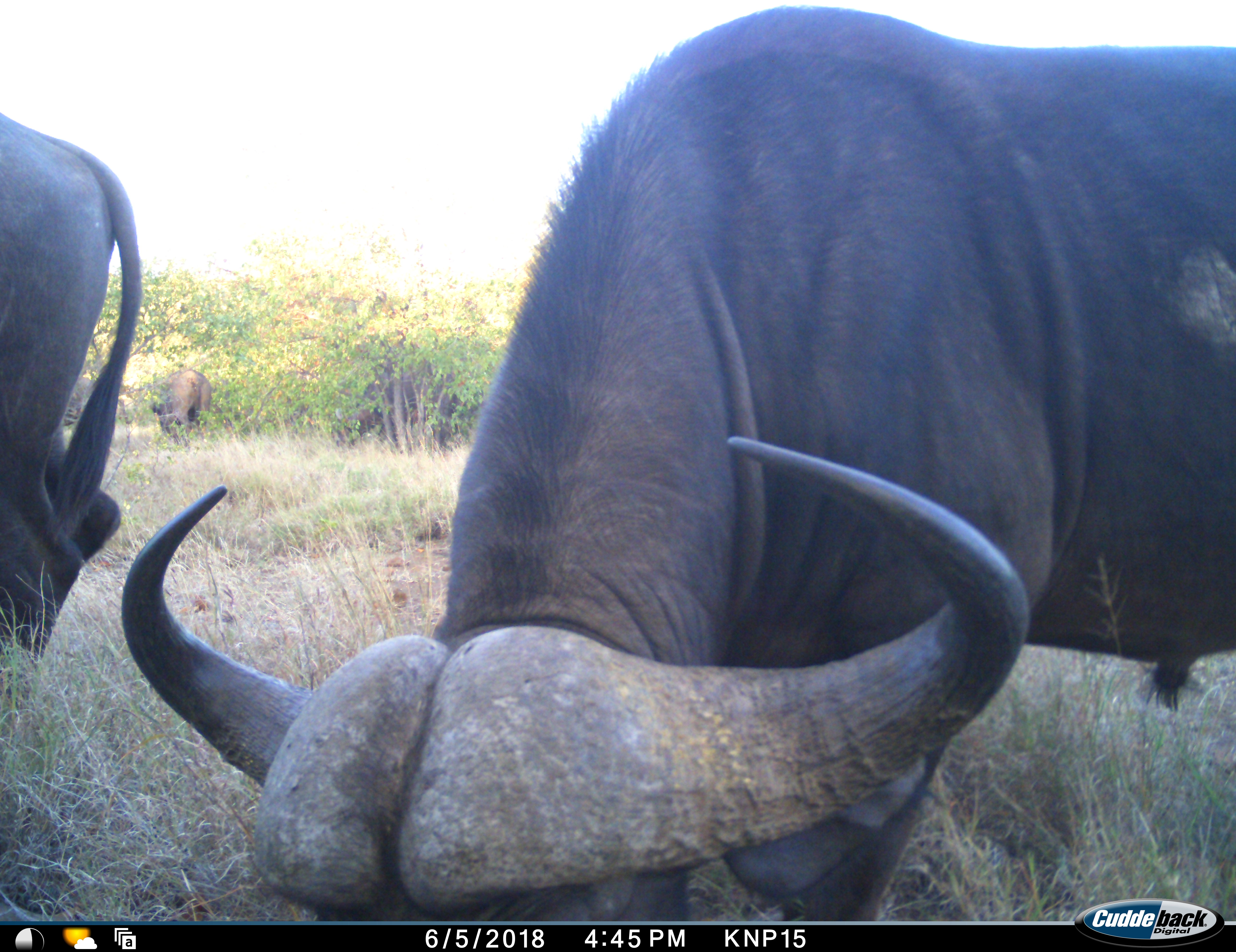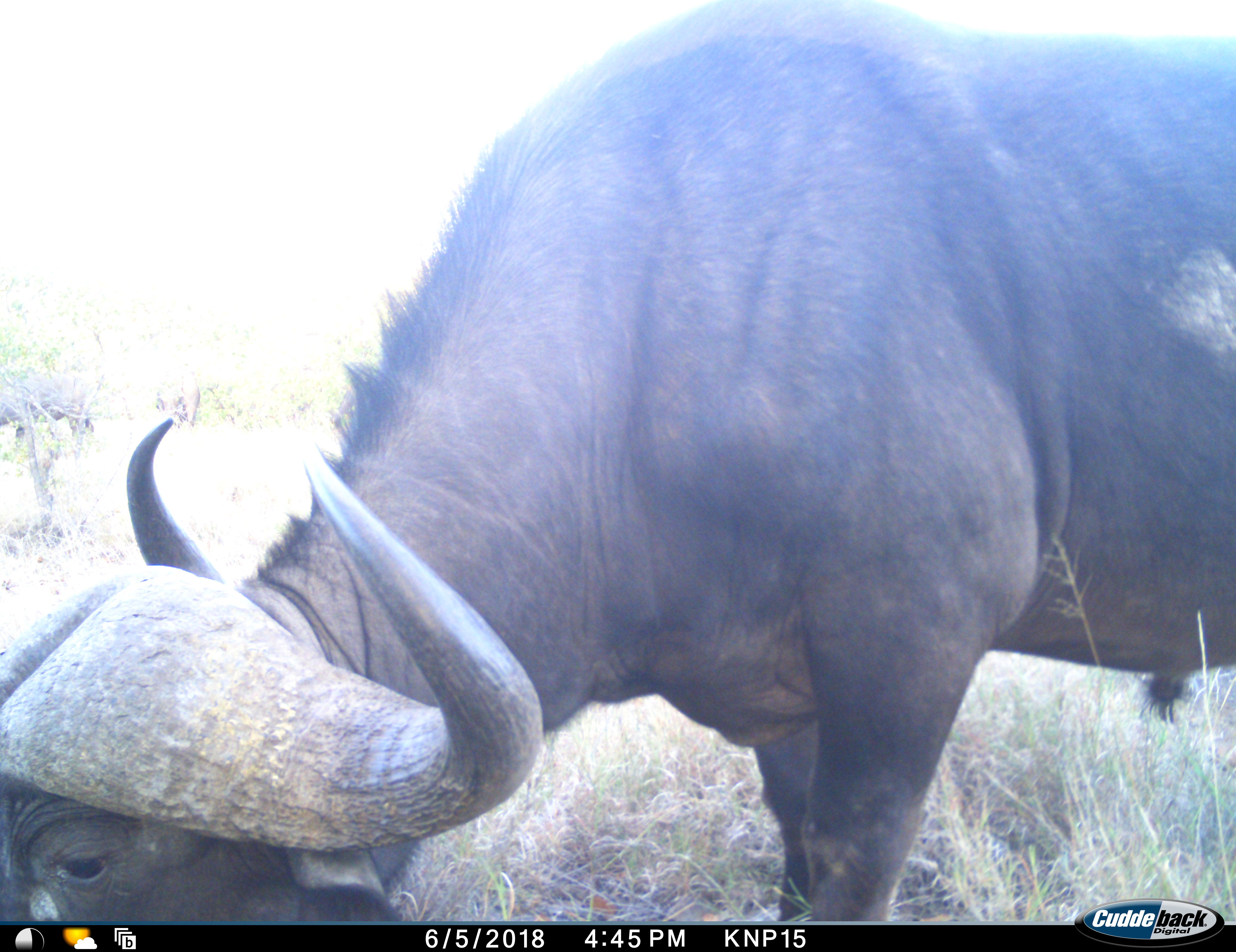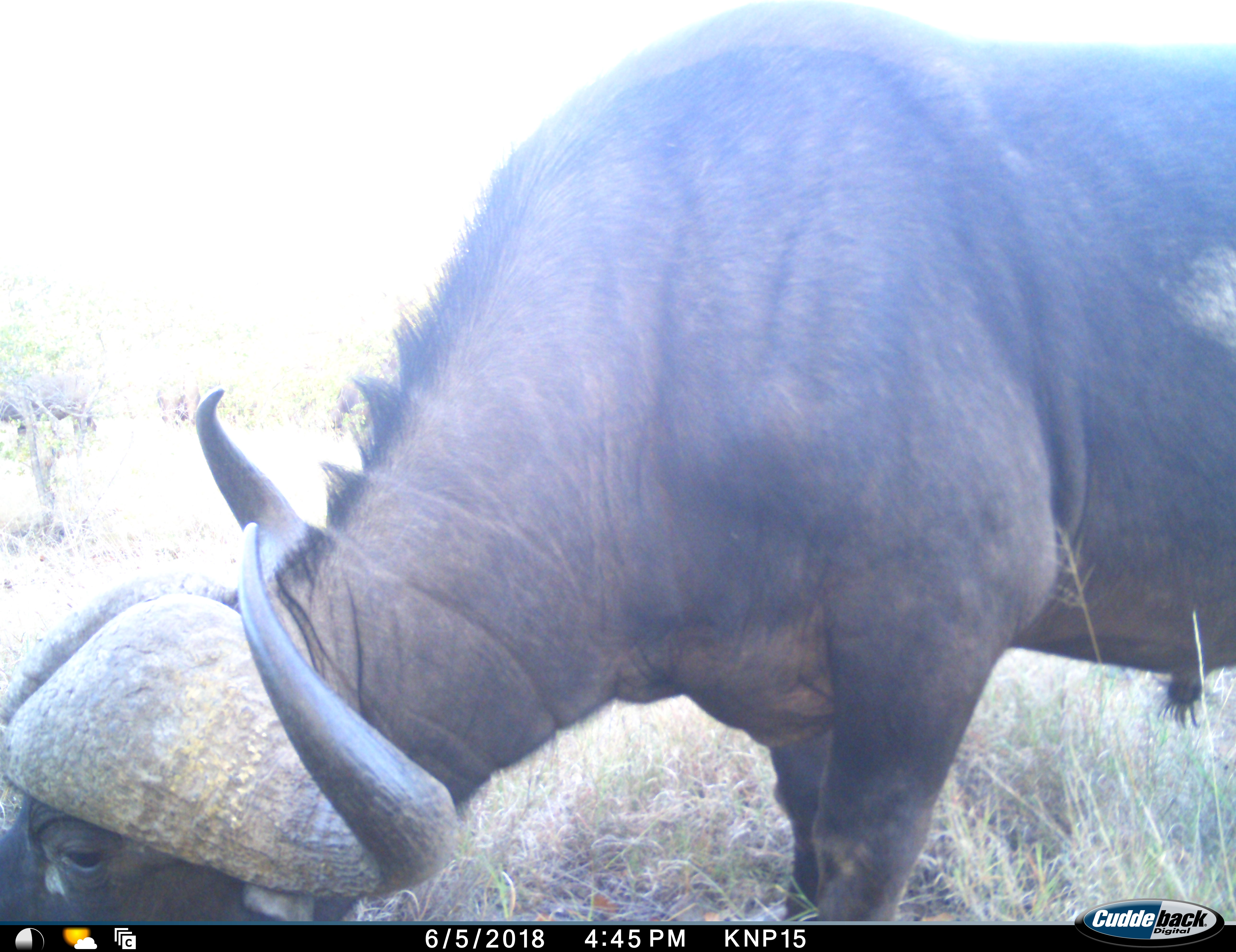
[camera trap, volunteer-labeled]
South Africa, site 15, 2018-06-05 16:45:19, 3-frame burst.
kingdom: Animalia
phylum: Chordata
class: Mammalia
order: Artiodactyla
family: Bovidae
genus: Syncerus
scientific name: Syncerus caffer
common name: cape buffalo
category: buffalo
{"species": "buffalo (cape buffalo) (Syncerus caffer)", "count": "3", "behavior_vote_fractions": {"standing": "20%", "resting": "0%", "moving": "10%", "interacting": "0%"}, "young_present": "0%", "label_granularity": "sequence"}